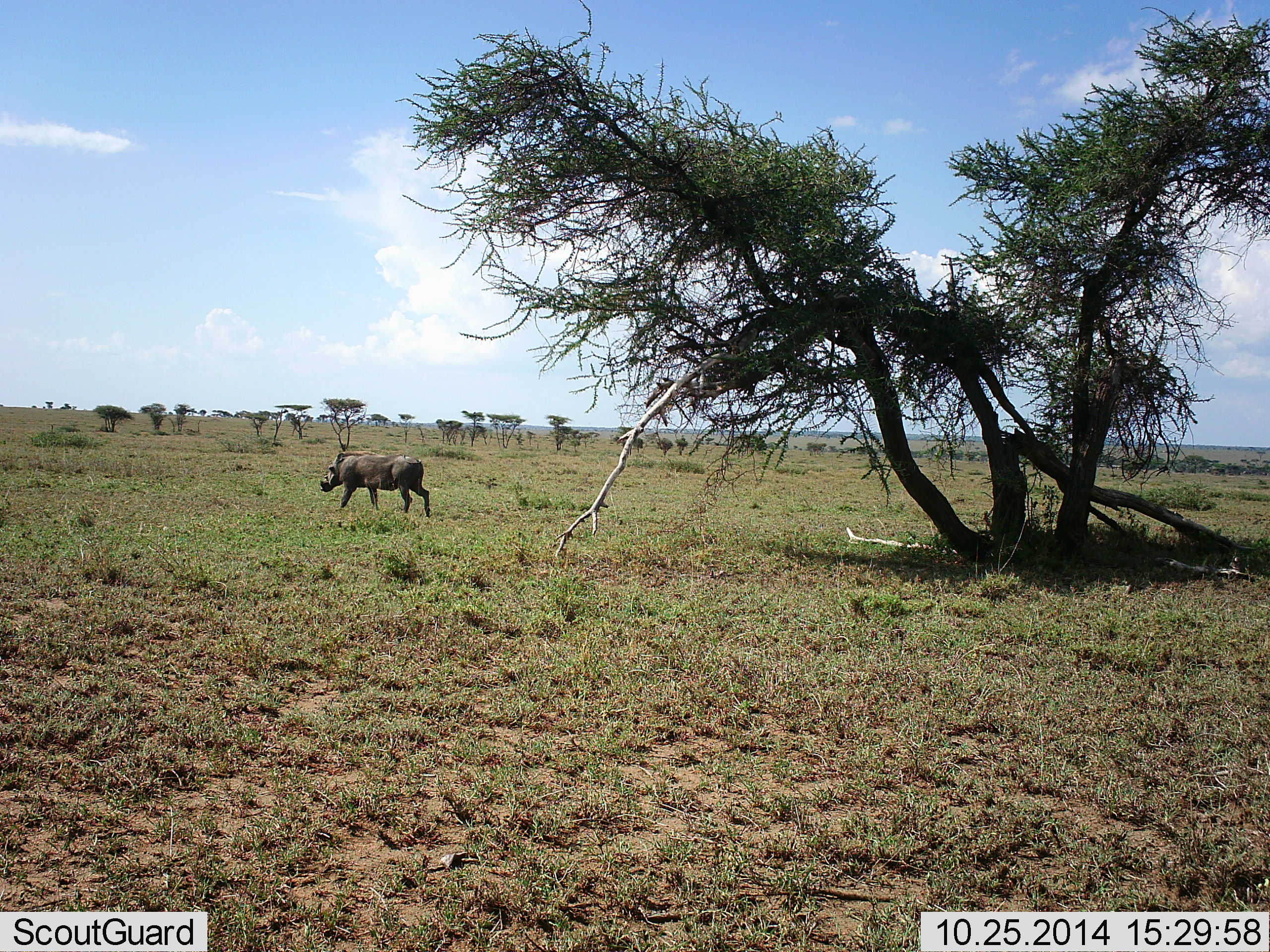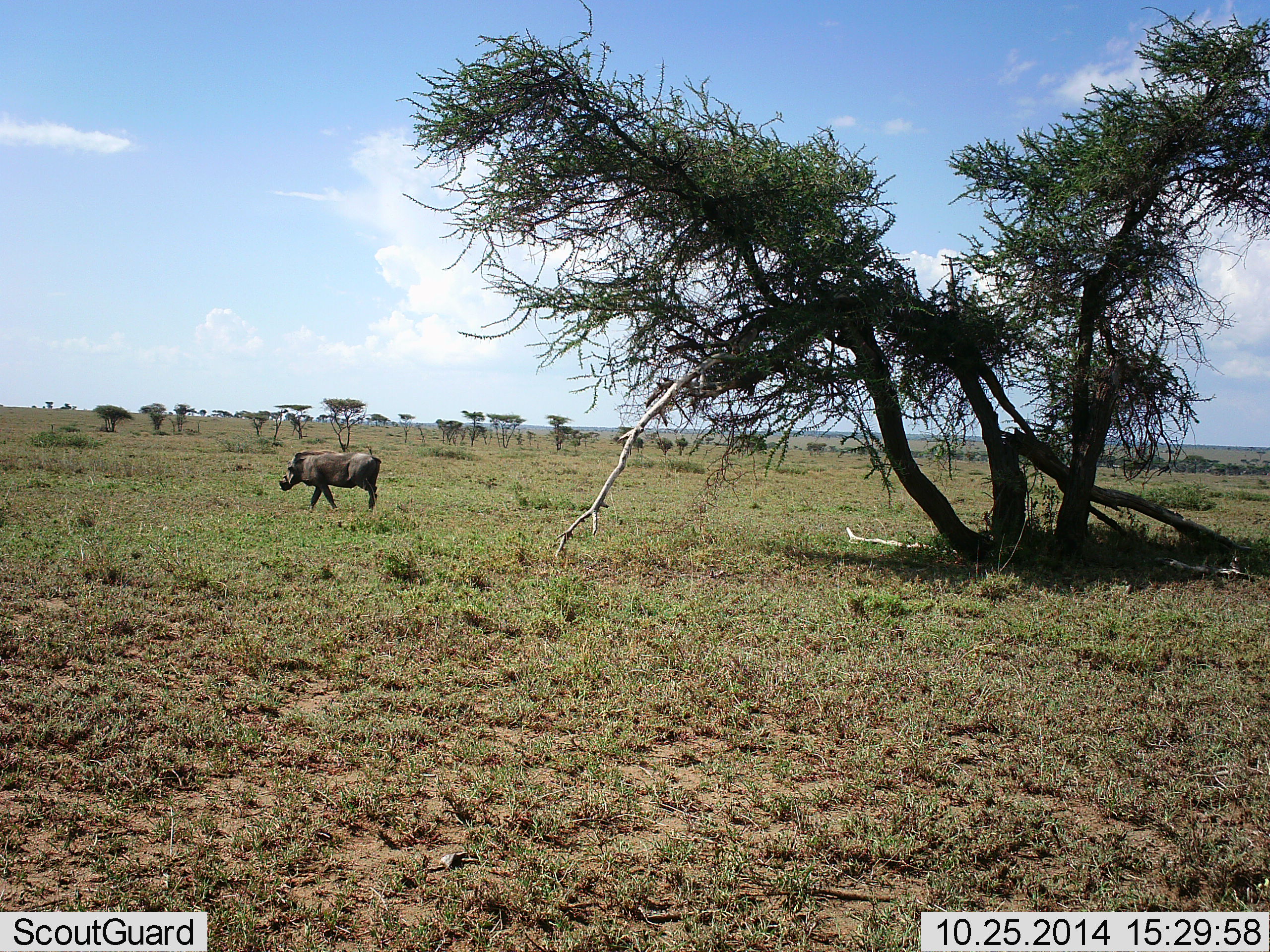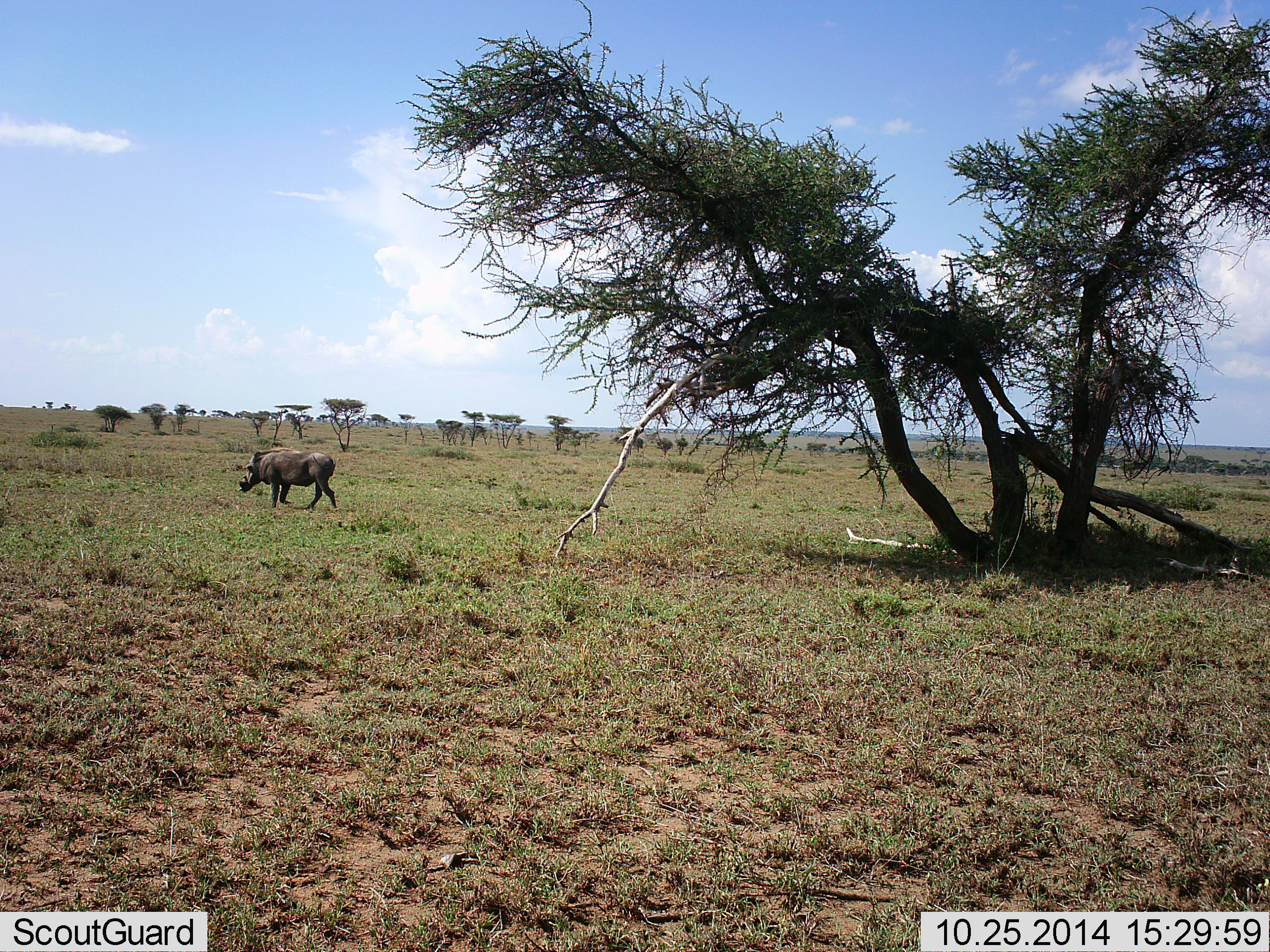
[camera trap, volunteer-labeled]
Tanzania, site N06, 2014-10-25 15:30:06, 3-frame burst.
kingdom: Animalia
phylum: Chordata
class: Mammalia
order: Artiodactyla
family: Suidae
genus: Phacochoerus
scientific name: Phacochoerus africanus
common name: warthog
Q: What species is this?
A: Warthog (Phacochoerus africanus).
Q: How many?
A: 1.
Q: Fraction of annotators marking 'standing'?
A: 10%.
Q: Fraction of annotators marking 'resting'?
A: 0%.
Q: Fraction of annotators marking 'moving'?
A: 100%.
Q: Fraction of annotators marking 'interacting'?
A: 0%.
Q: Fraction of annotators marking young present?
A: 0%.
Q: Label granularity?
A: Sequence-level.